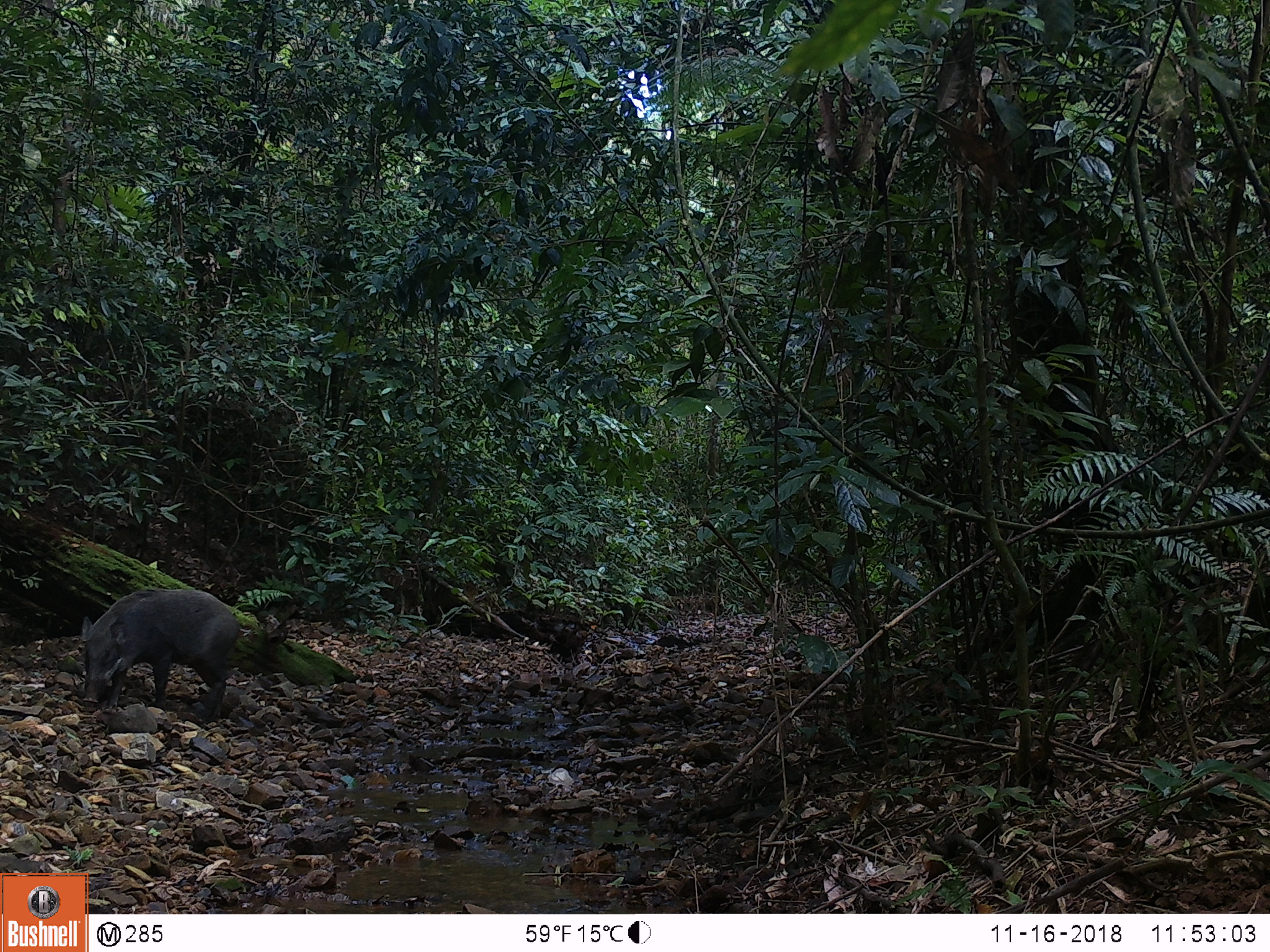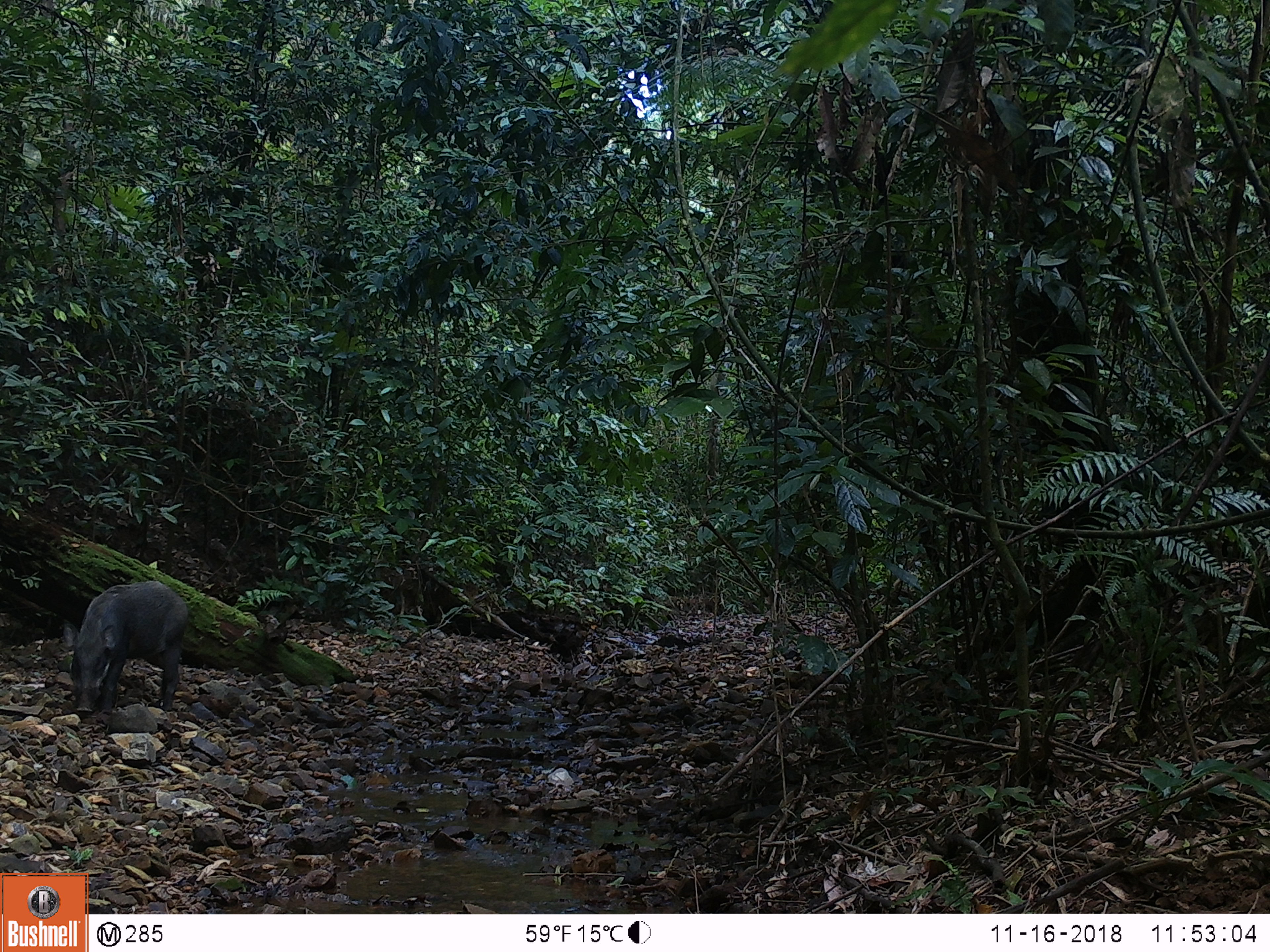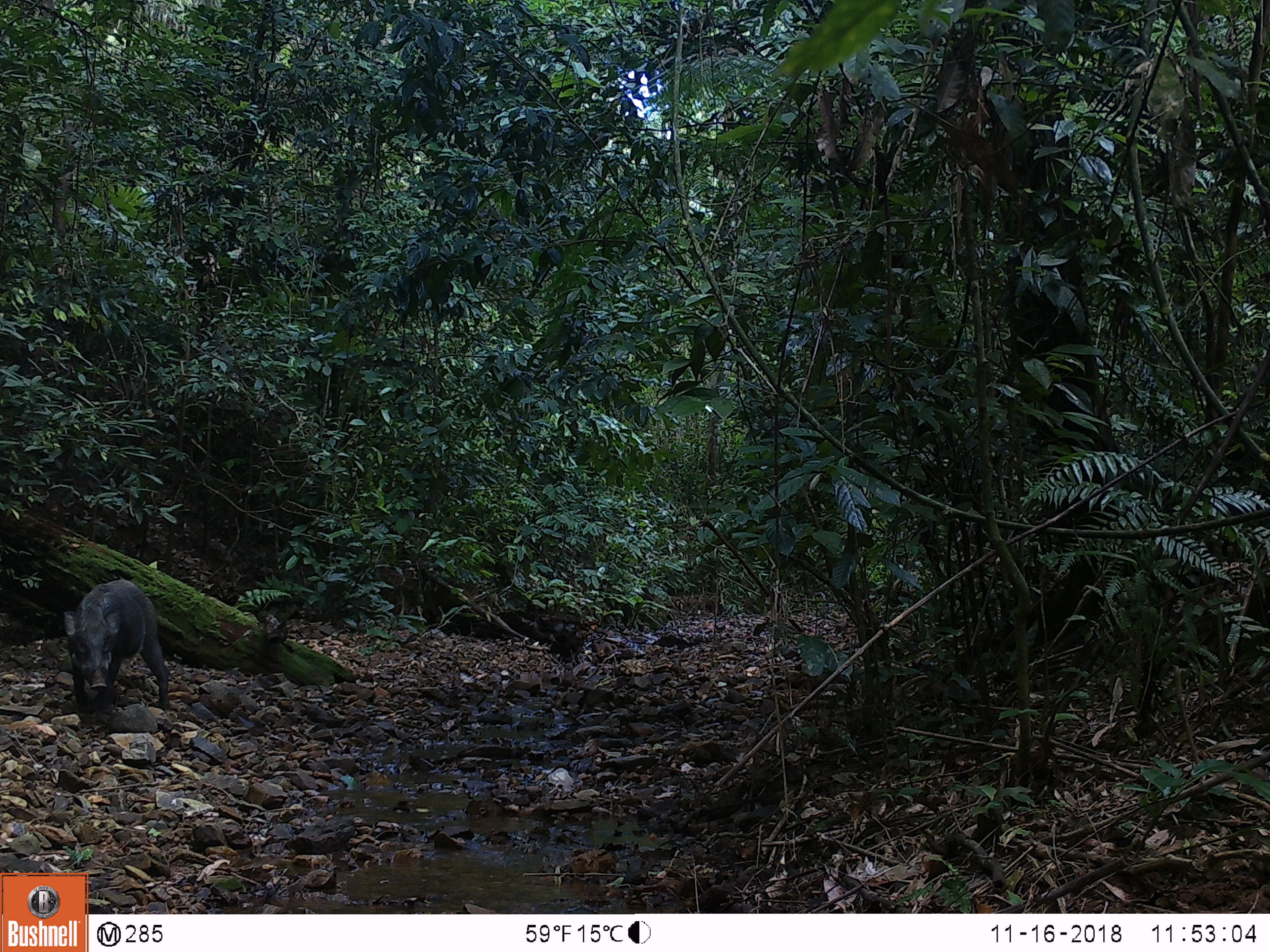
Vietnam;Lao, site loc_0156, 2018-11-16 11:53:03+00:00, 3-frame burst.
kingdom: Animalia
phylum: Chordata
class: Mammalia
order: Artiodactyla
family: Suidae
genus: Sus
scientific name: Sus scrofa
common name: eurasian wild pig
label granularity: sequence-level